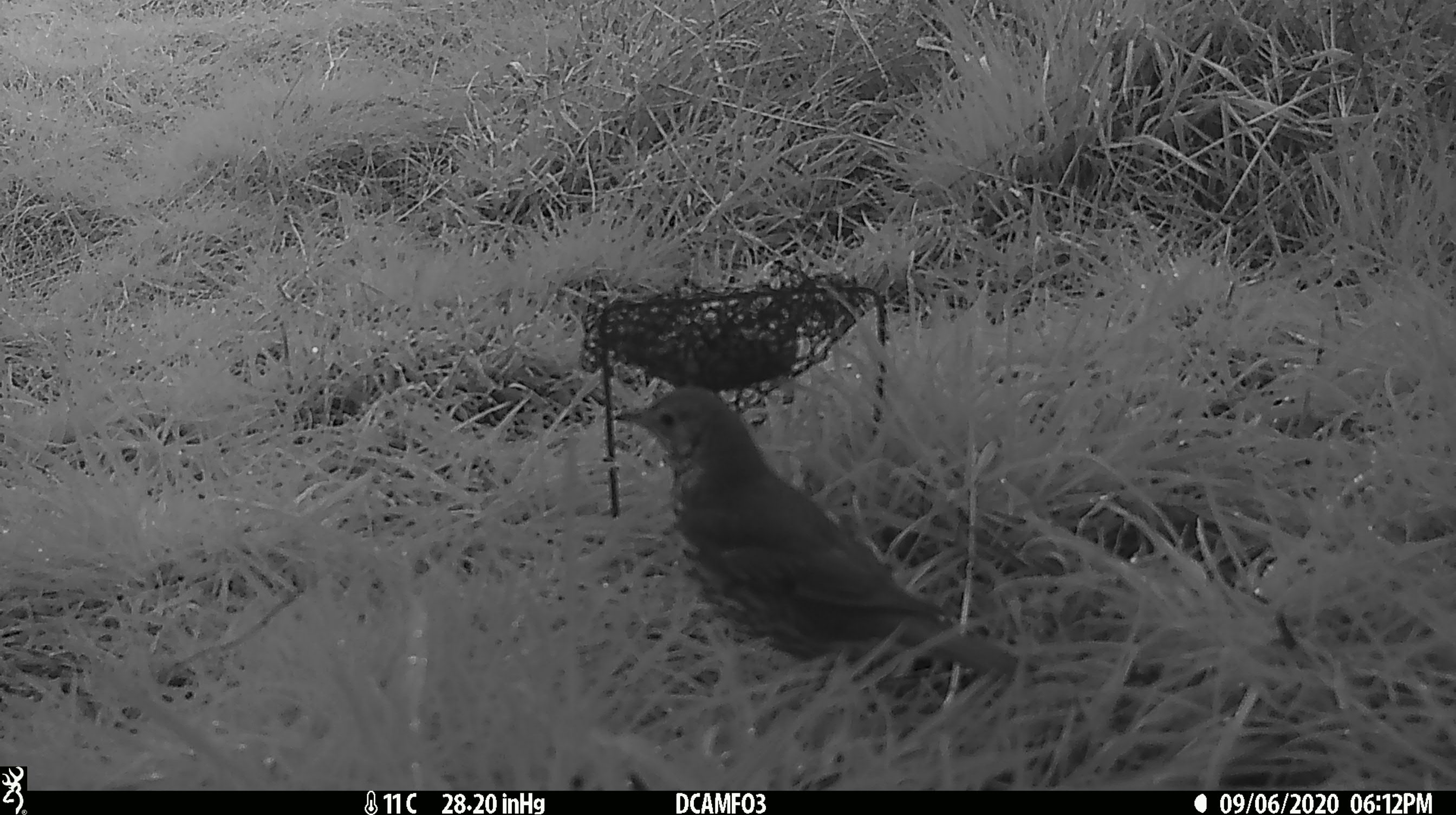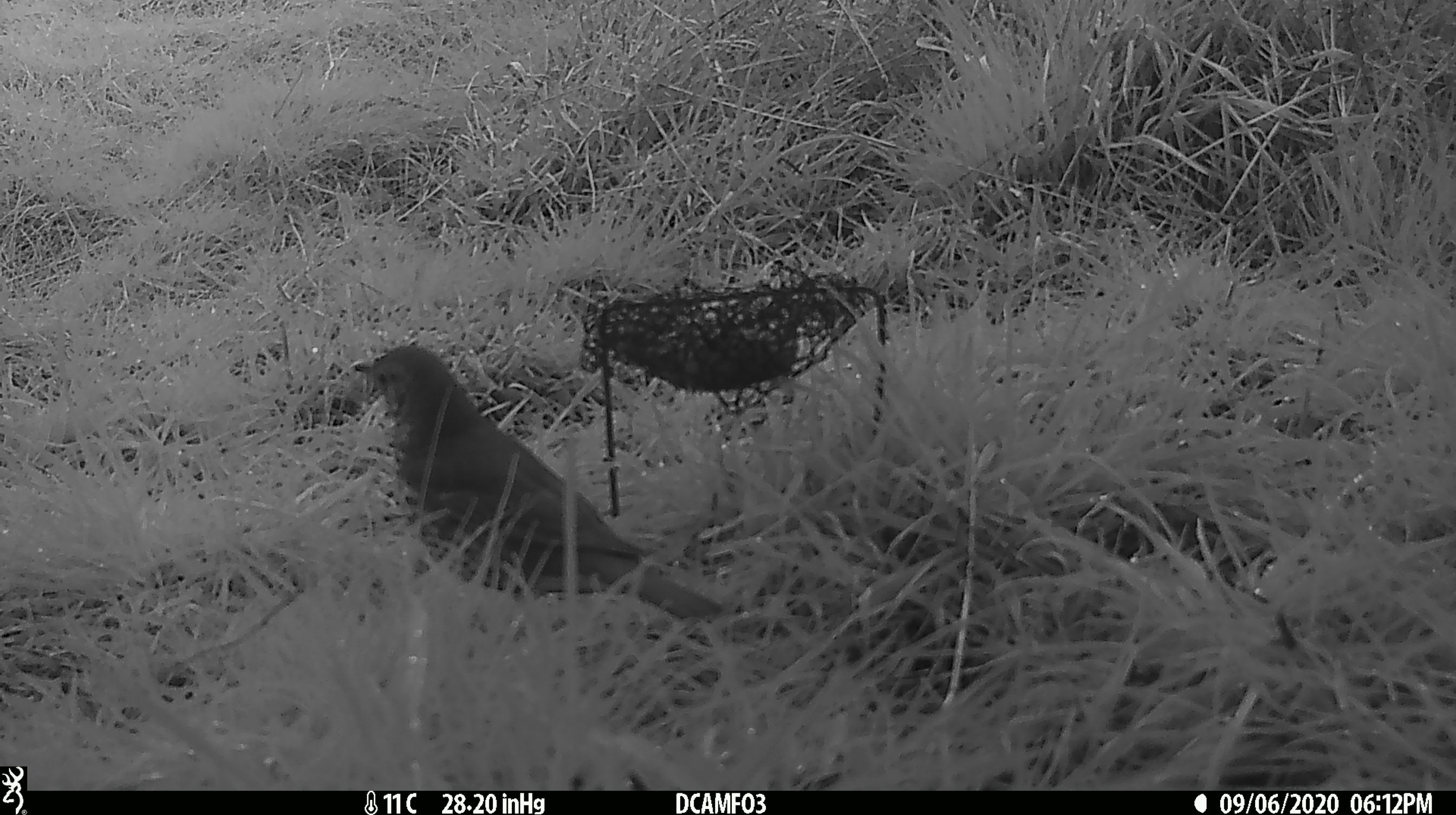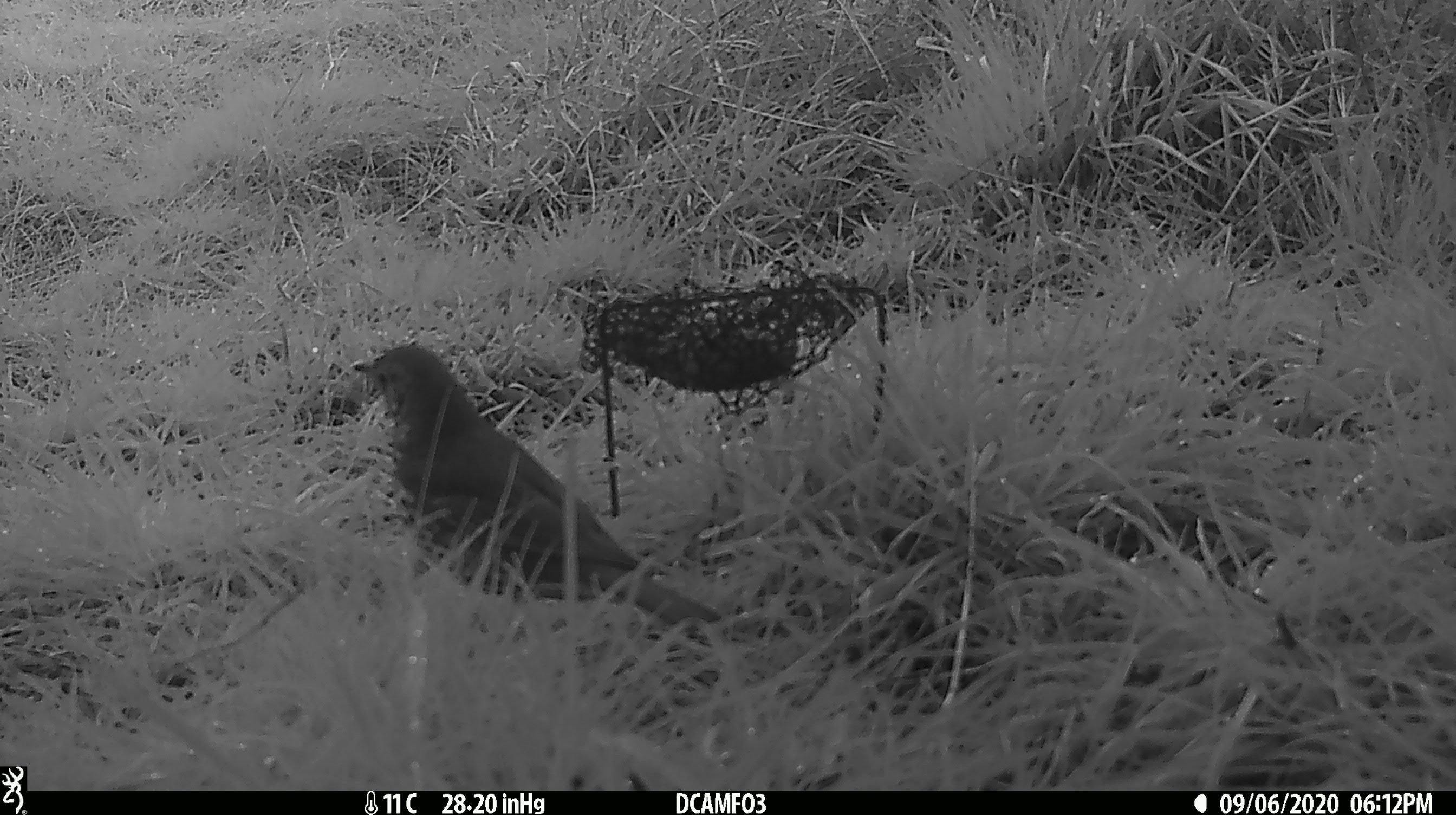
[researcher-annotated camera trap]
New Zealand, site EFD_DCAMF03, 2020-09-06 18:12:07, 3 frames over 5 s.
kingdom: Animalia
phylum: Chordata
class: Aves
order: Passeriformes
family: Turdidae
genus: Turdus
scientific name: Turdus philomelos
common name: song thrush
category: thrush